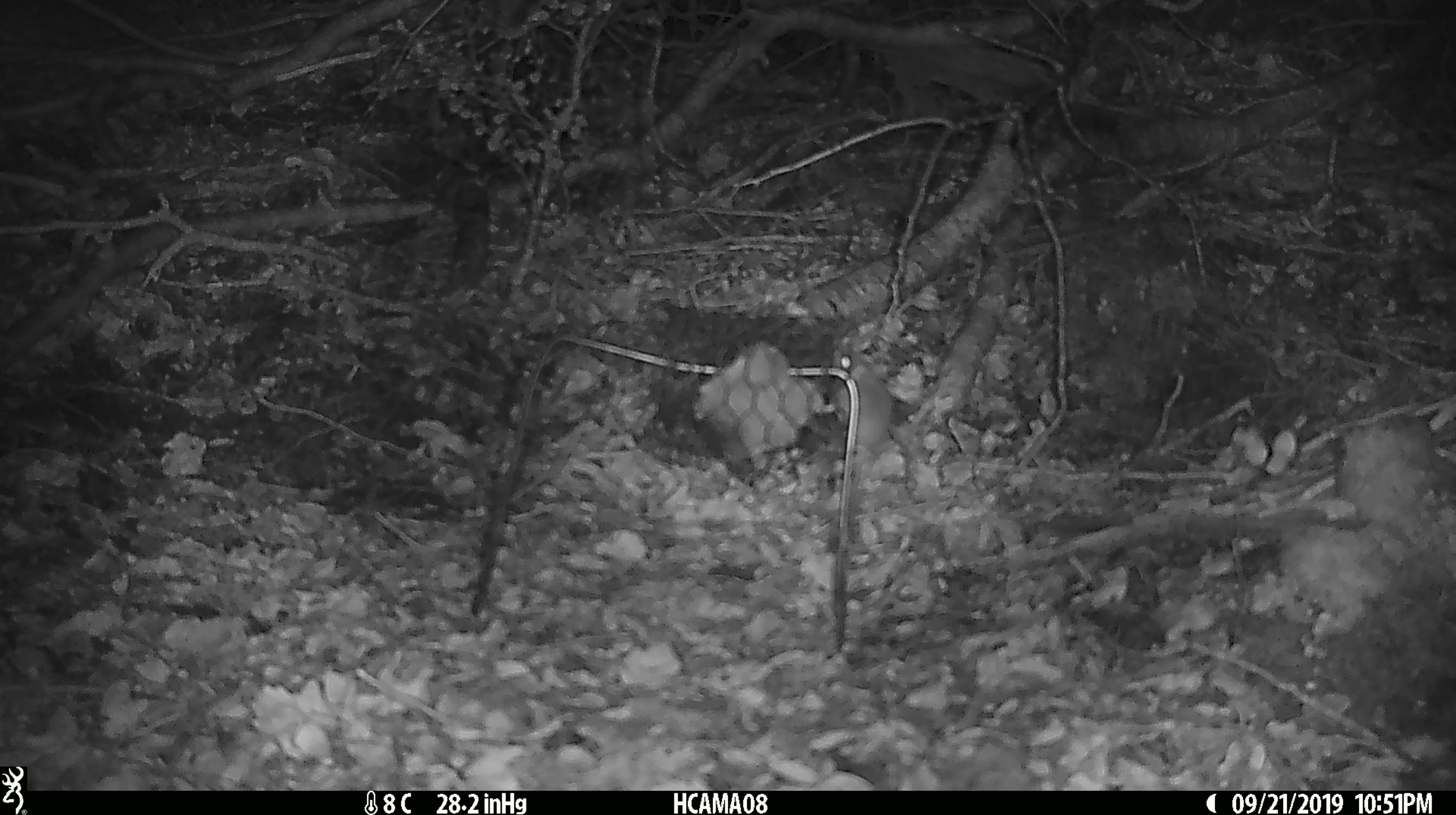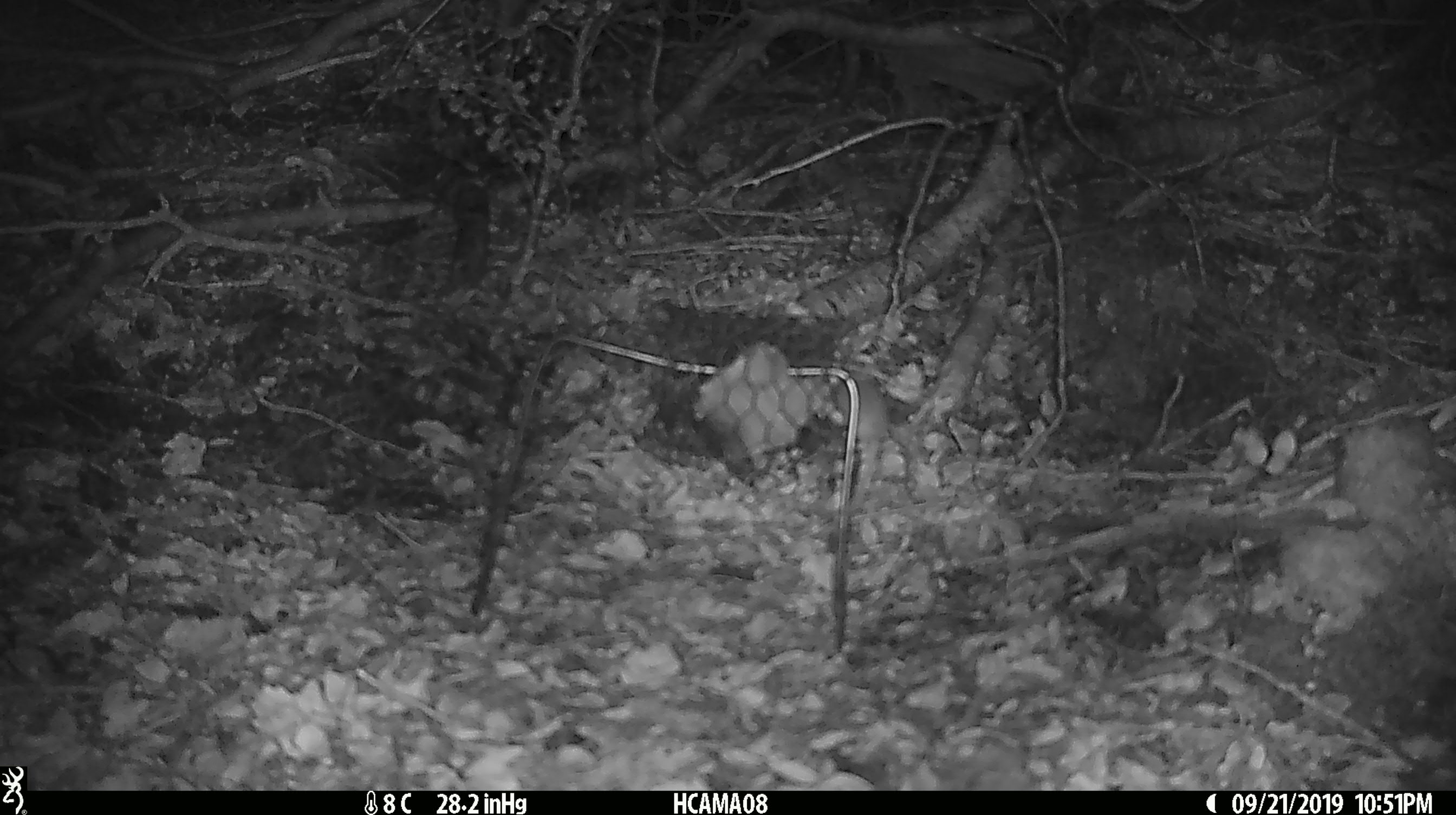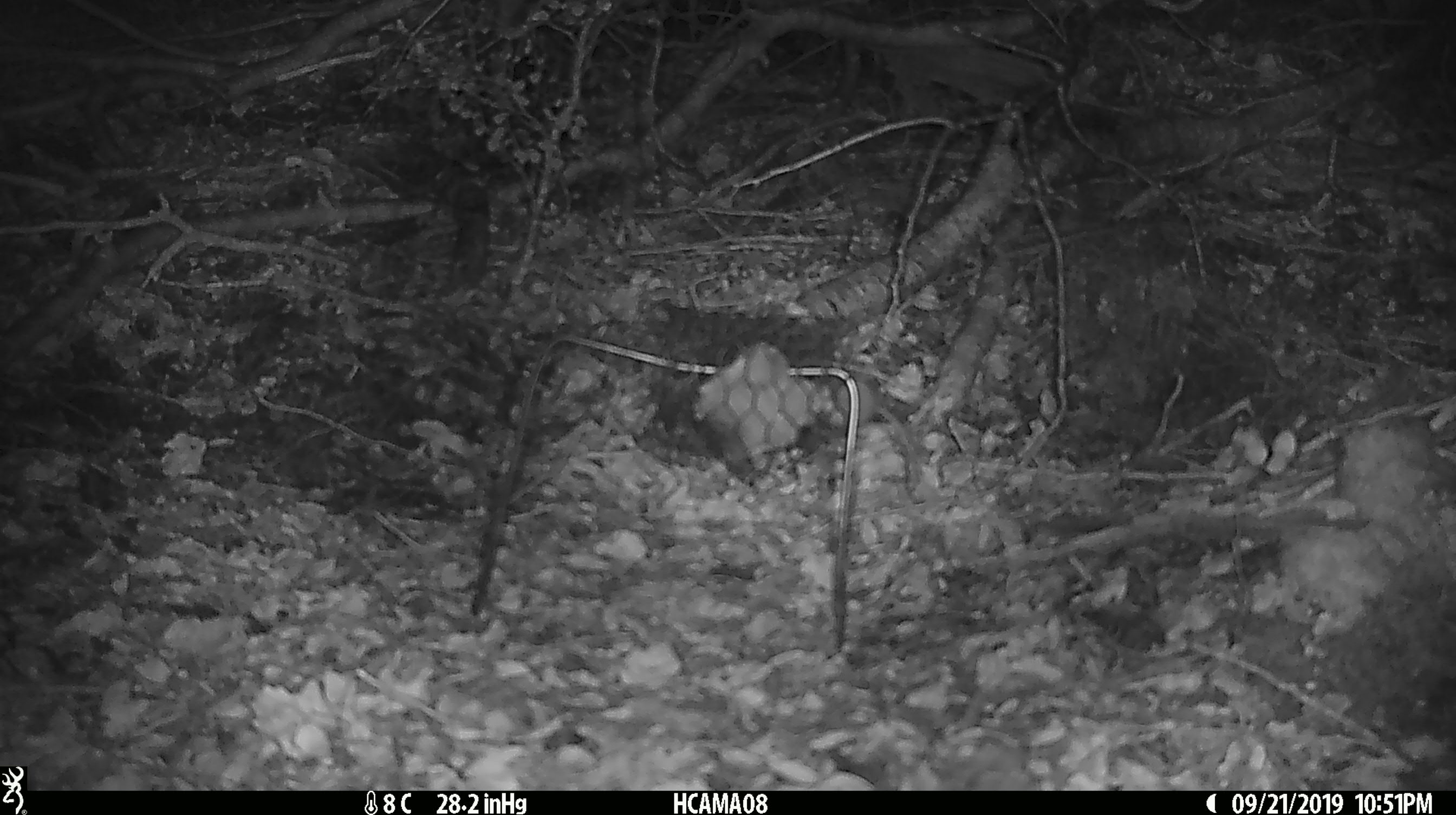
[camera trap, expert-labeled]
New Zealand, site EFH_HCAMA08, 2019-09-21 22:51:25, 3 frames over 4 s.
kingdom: Animalia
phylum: Chordata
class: Mammalia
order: Rodentia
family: Muridae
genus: Mus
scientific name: Mus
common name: mouse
Mouse (Mus).